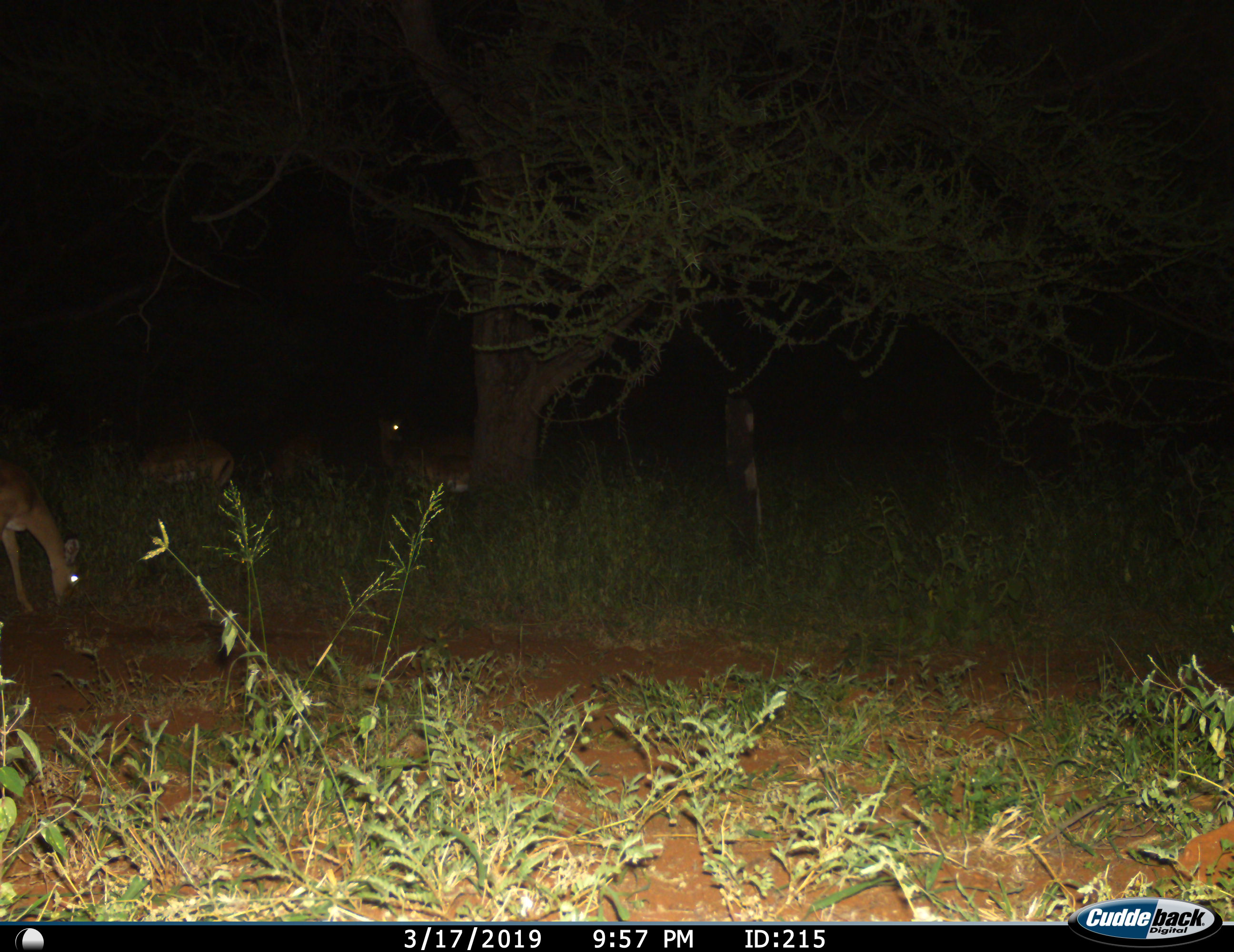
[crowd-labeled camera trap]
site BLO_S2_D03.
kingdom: Animalia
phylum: Chordata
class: Mammalia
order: Artiodactyla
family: Bovidae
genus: Aepyceros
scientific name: Aepyceros melampus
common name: impala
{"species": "impala (Aepyceros melampus)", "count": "4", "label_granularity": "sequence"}